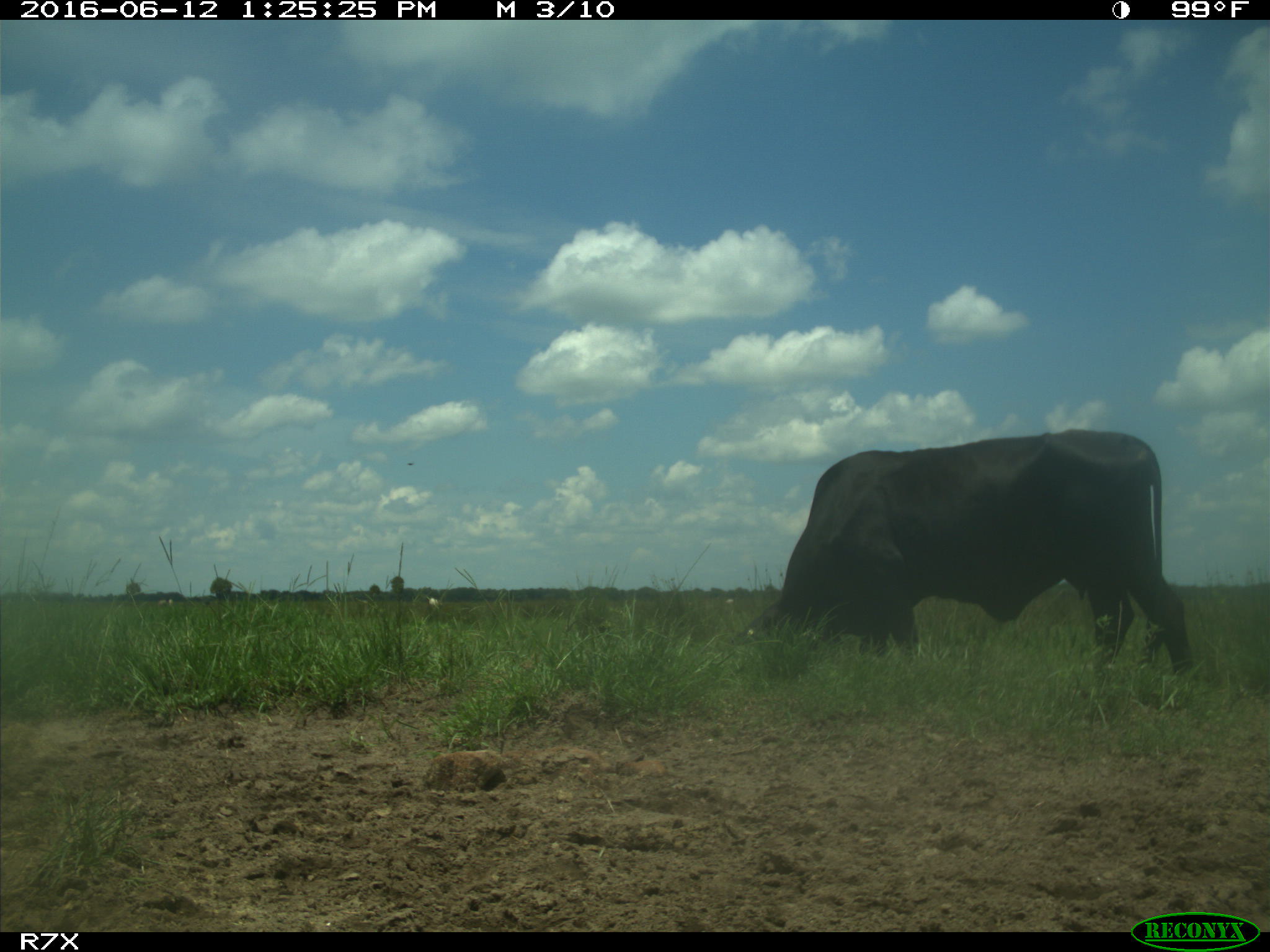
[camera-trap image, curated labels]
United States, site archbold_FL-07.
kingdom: Animalia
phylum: Chordata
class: Mammalia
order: Artiodactyla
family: Bovidae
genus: Bos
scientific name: Bos taurus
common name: domestic cow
Bos taurus (domestic cow).